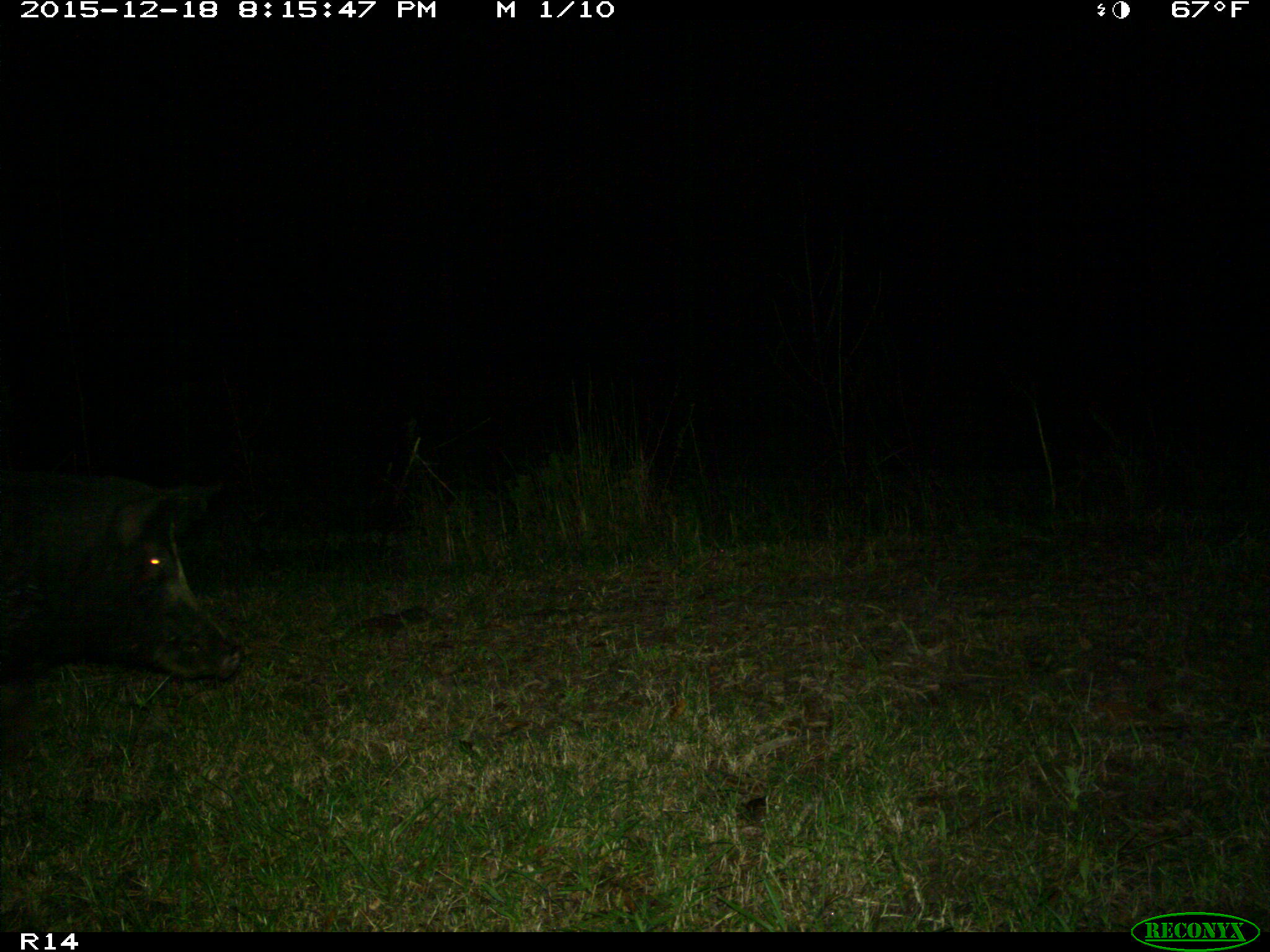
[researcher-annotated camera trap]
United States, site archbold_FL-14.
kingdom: Animalia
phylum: Chordata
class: Mammalia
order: Artiodactyla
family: Suidae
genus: Sus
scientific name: Sus scrofa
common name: wild boar